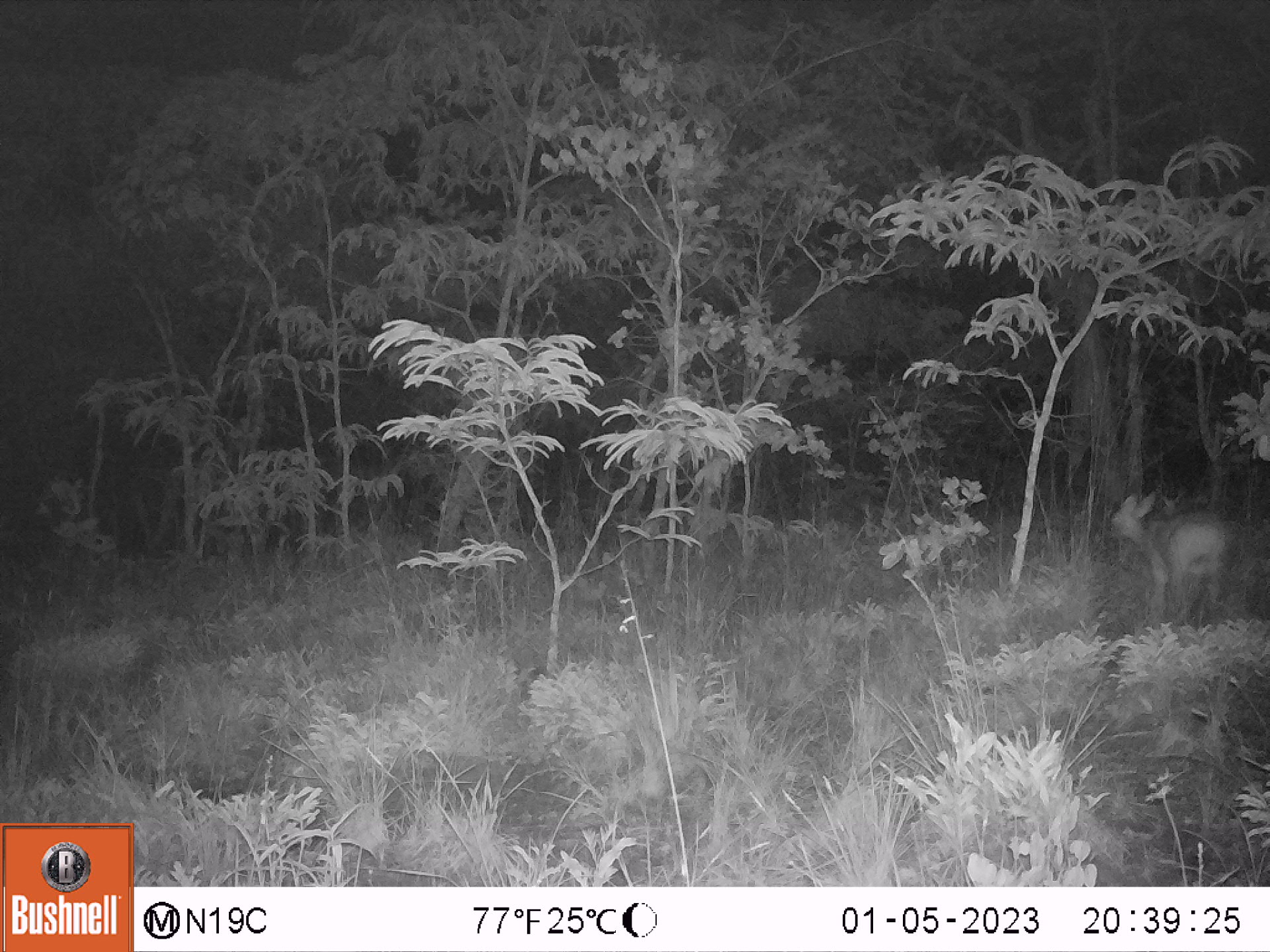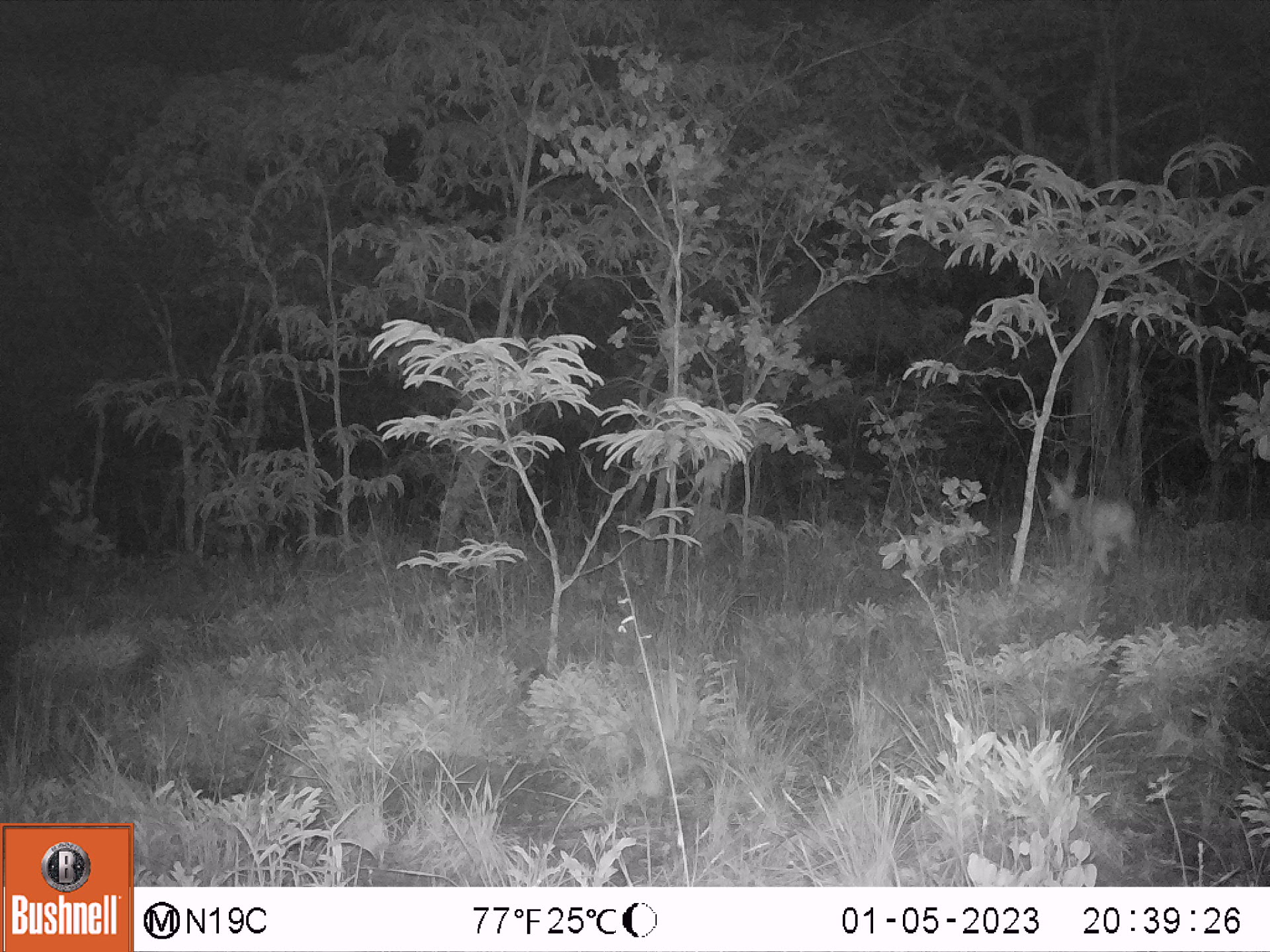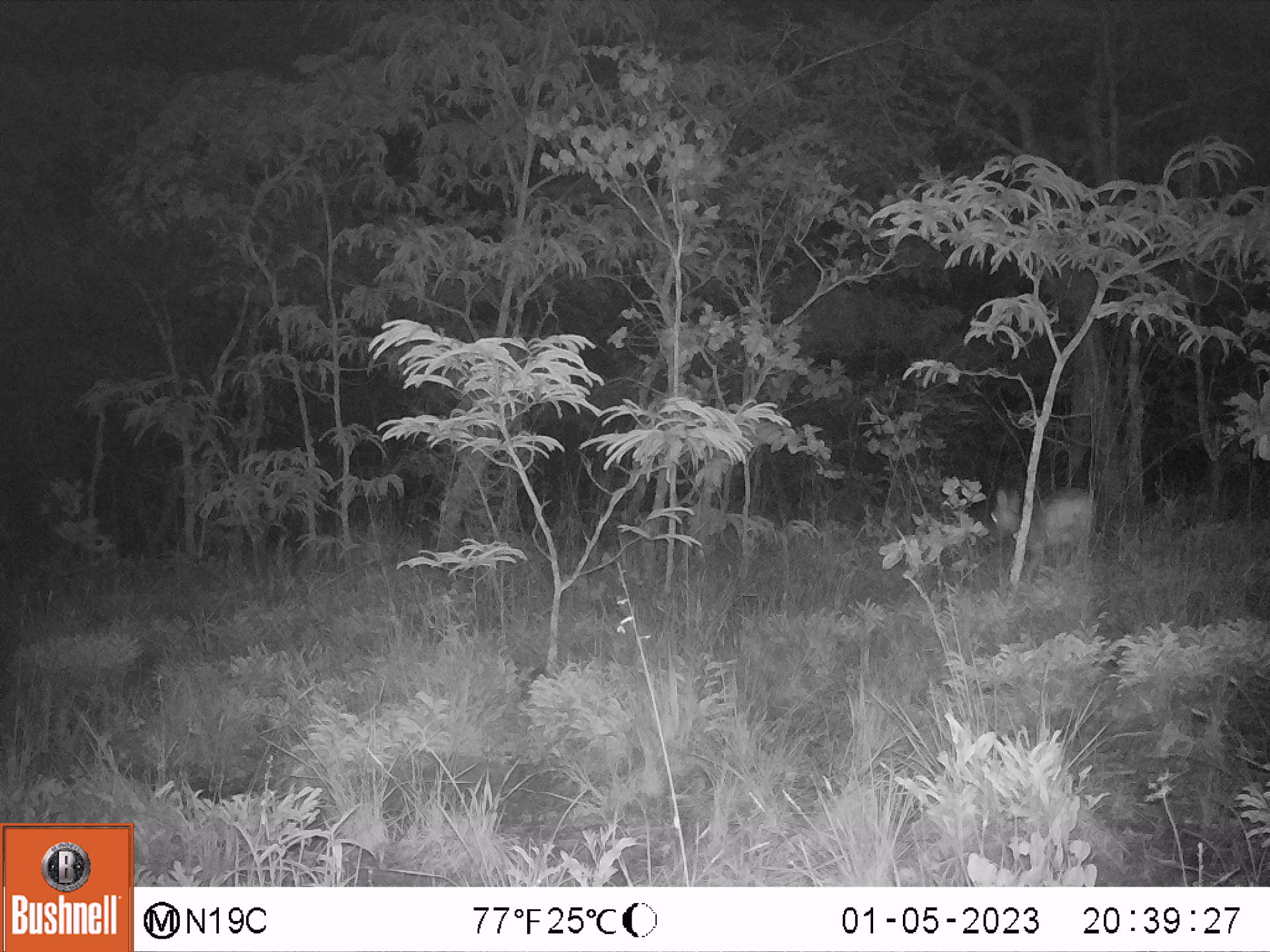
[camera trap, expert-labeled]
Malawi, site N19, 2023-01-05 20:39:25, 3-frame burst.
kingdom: Animalia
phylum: Chordata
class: Mammalia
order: Artiodactyla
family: Bovidae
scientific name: Antilopinae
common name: small antelope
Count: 1.